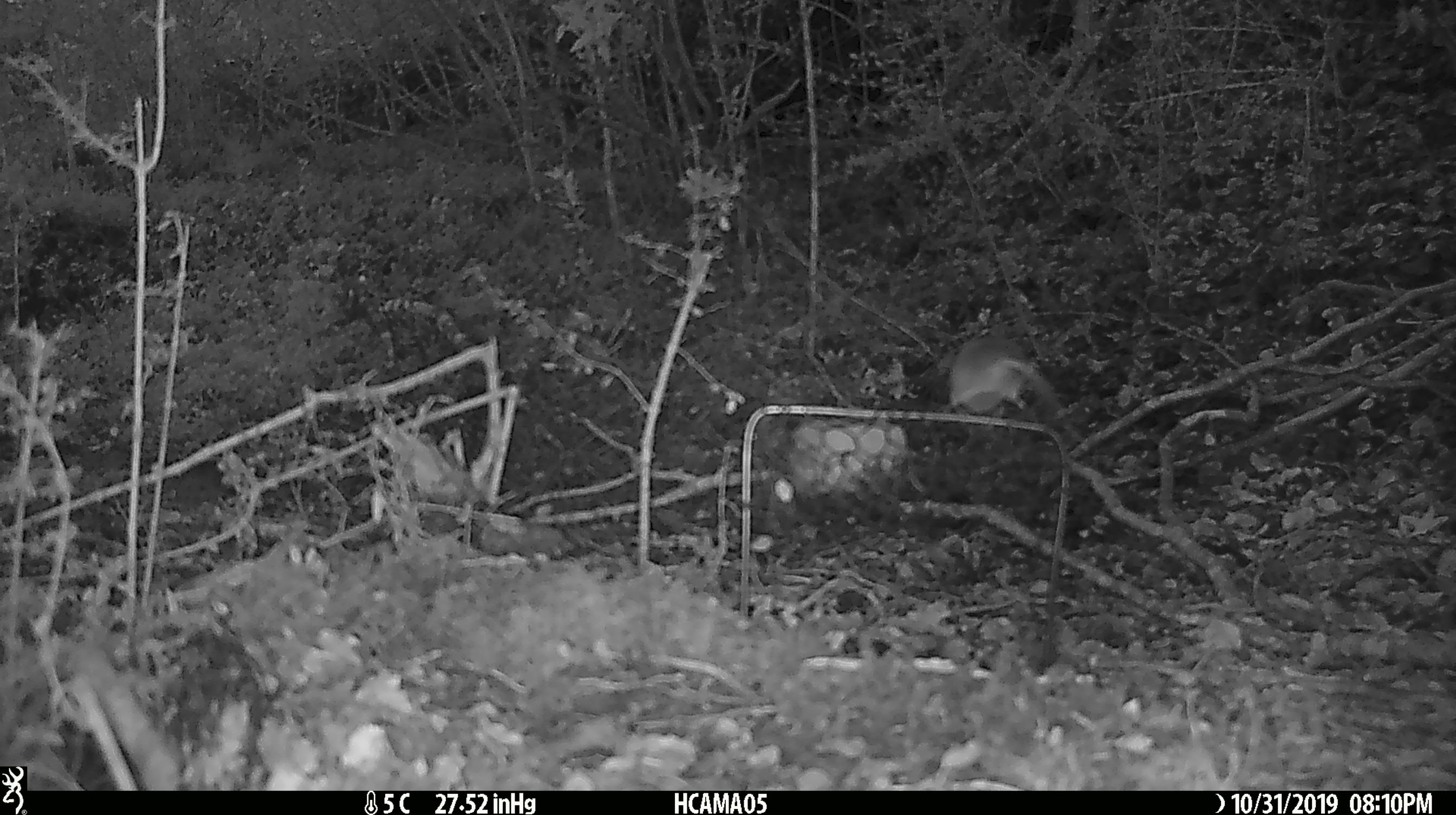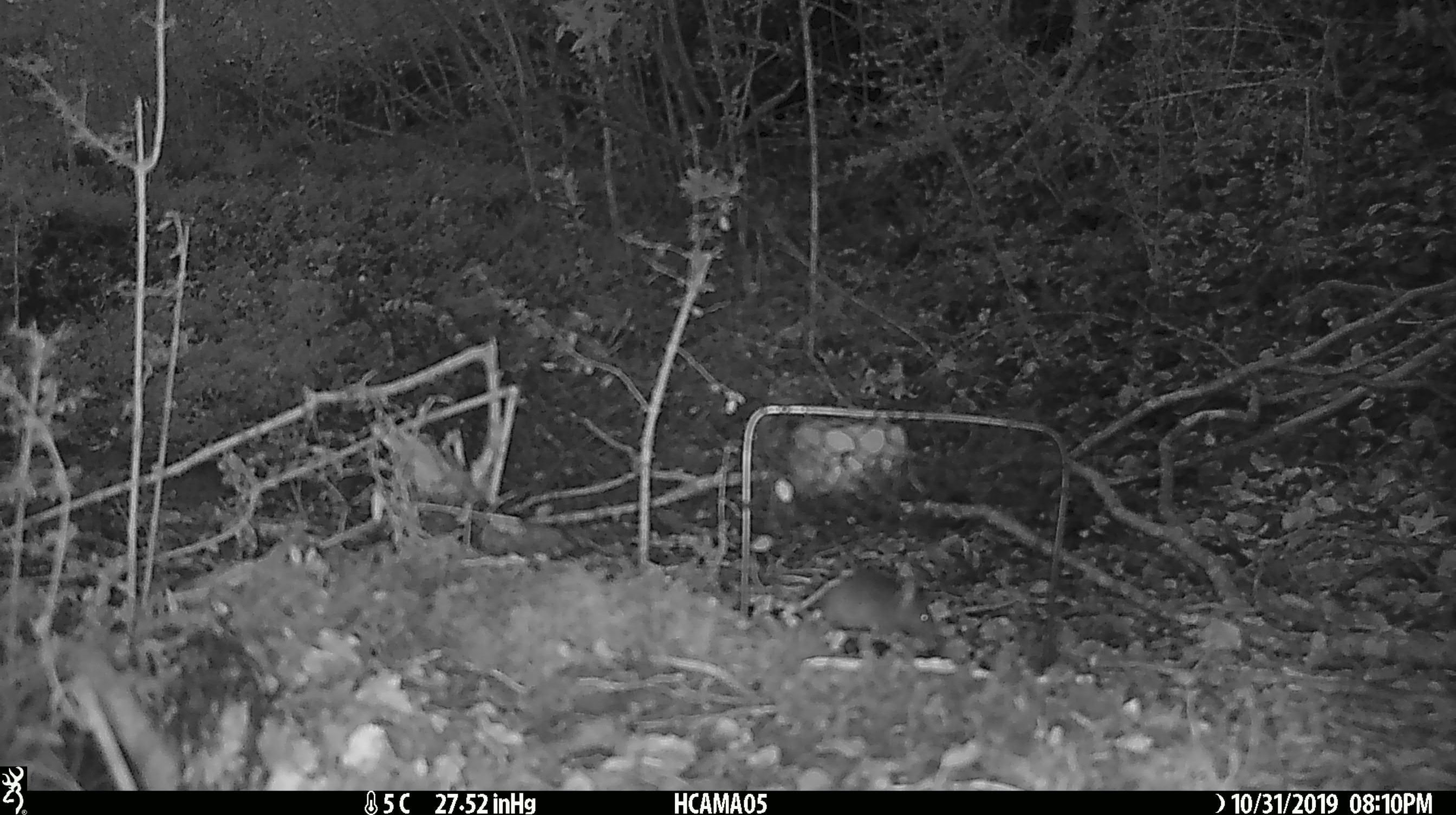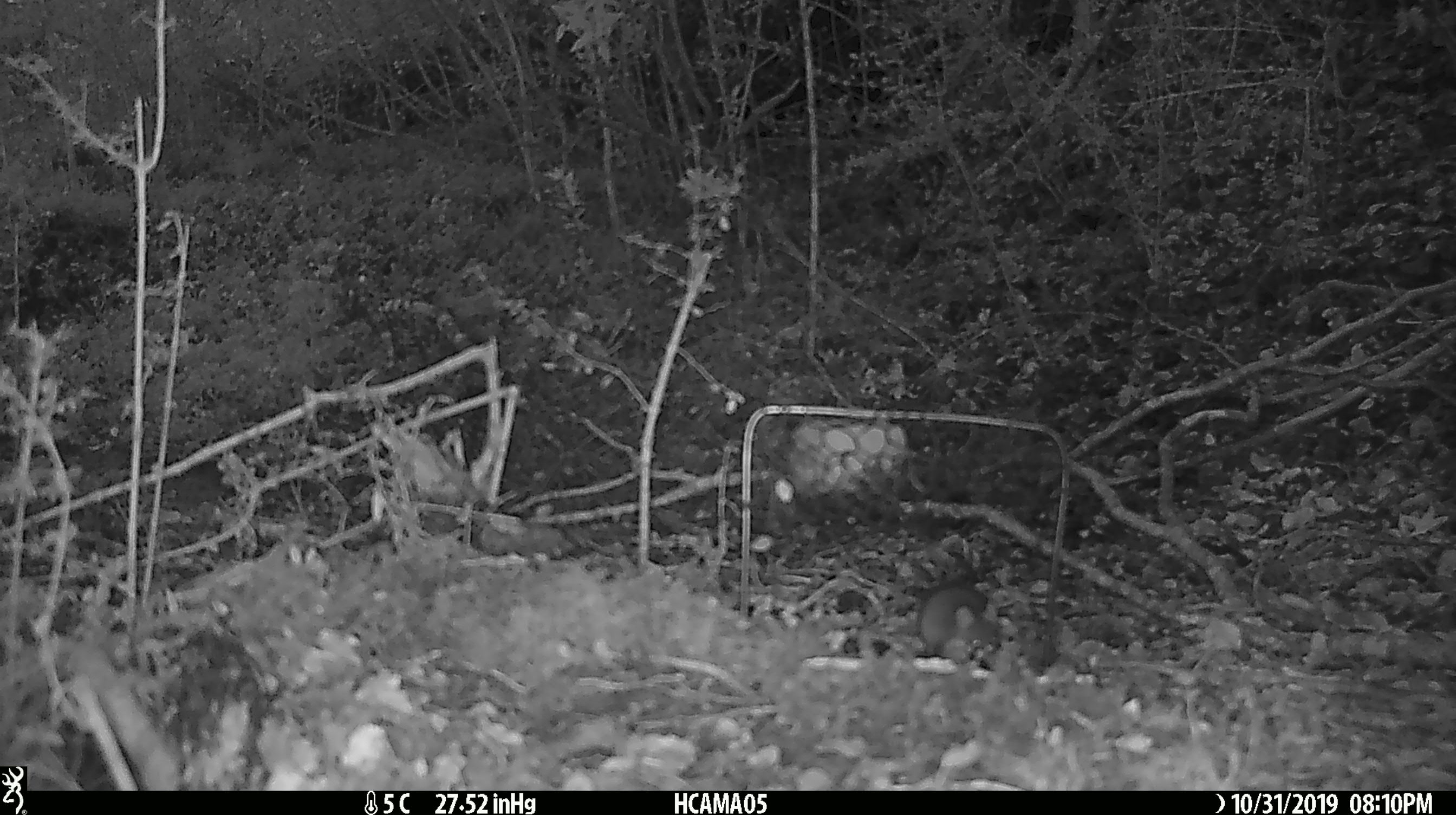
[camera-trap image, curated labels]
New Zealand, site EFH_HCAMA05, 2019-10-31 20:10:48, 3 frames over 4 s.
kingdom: Animalia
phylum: Chordata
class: Mammalia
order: Rodentia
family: Muridae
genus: Mus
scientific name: Mus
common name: mouse